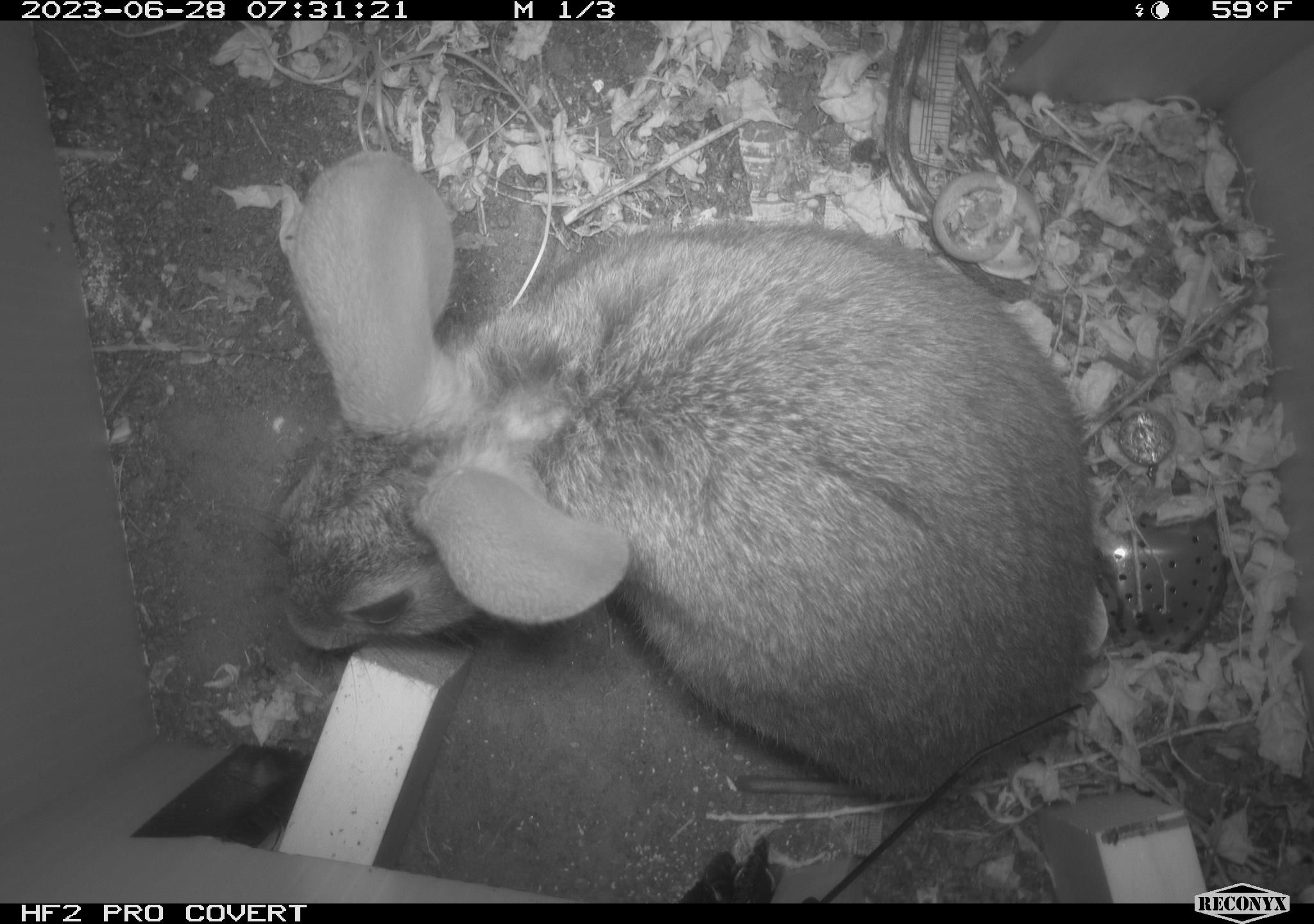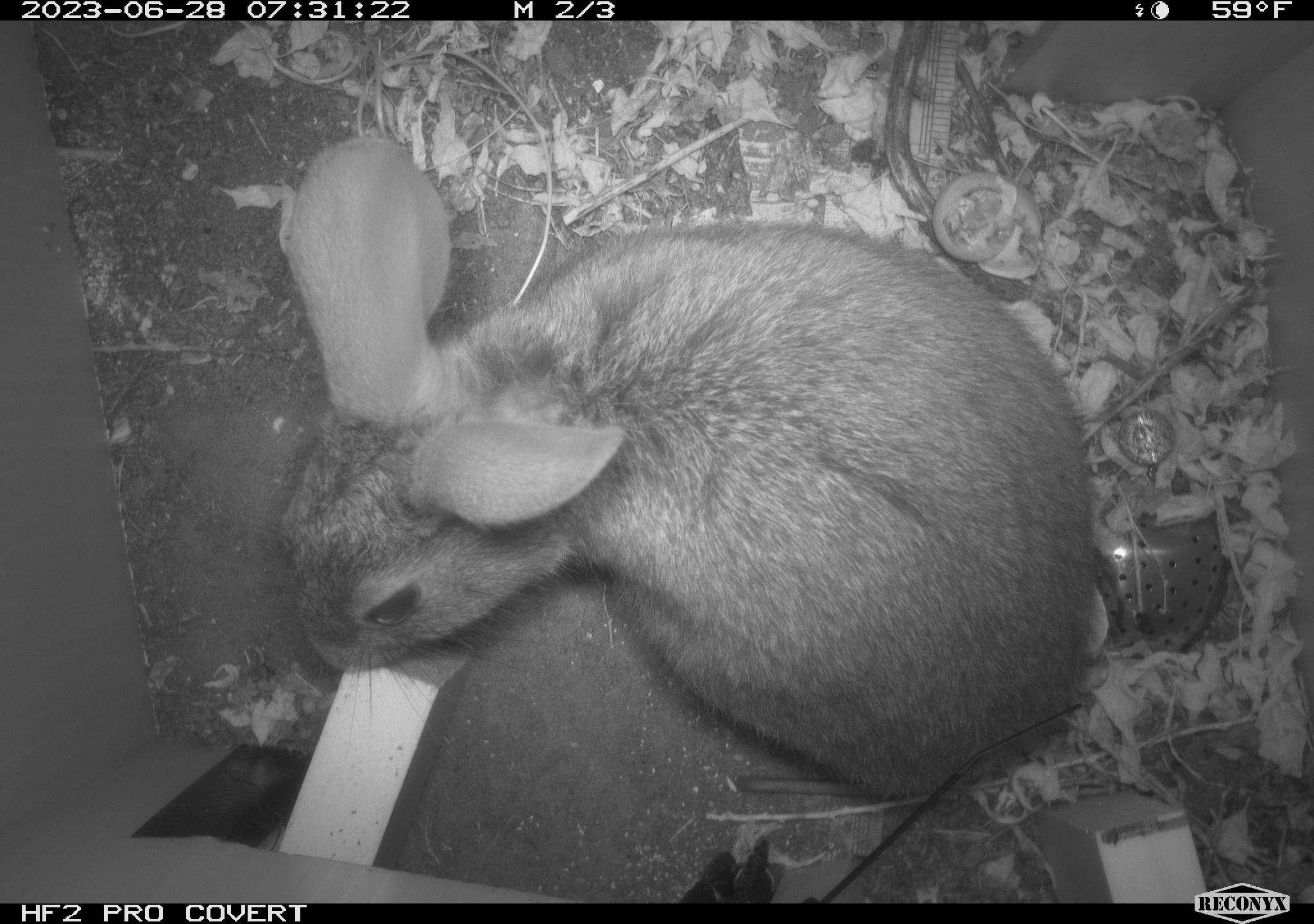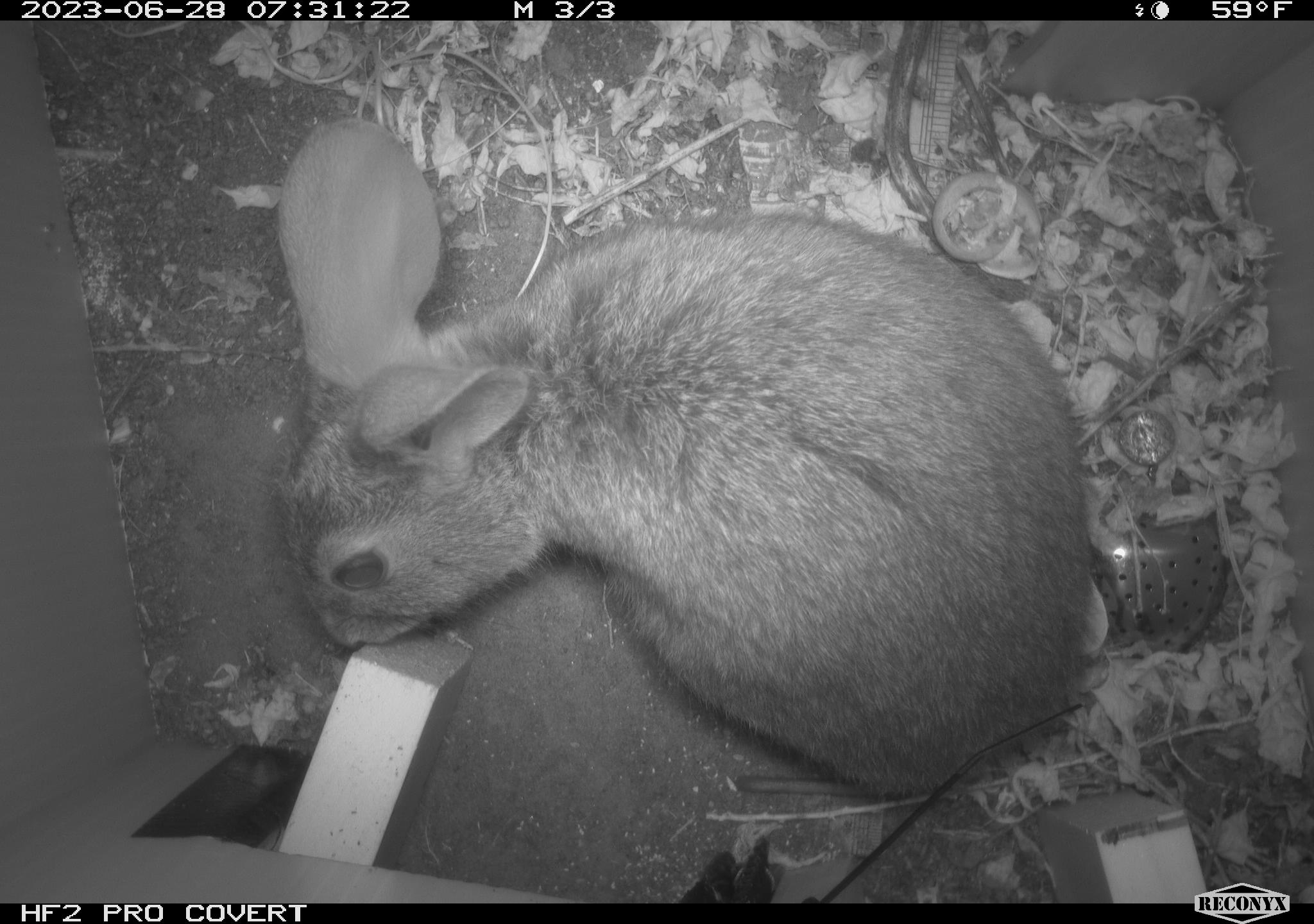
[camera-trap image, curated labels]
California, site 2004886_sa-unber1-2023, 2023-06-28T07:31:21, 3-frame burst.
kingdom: Animalia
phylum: Chordata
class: Mammalia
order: Lagomorpha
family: Leporidae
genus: Sylvilagus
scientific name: Sylvilagus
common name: cottontail rabbits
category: sylvilagus species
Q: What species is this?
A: Sylvilagus species (cottontail rabbits) (Sylvilagus).